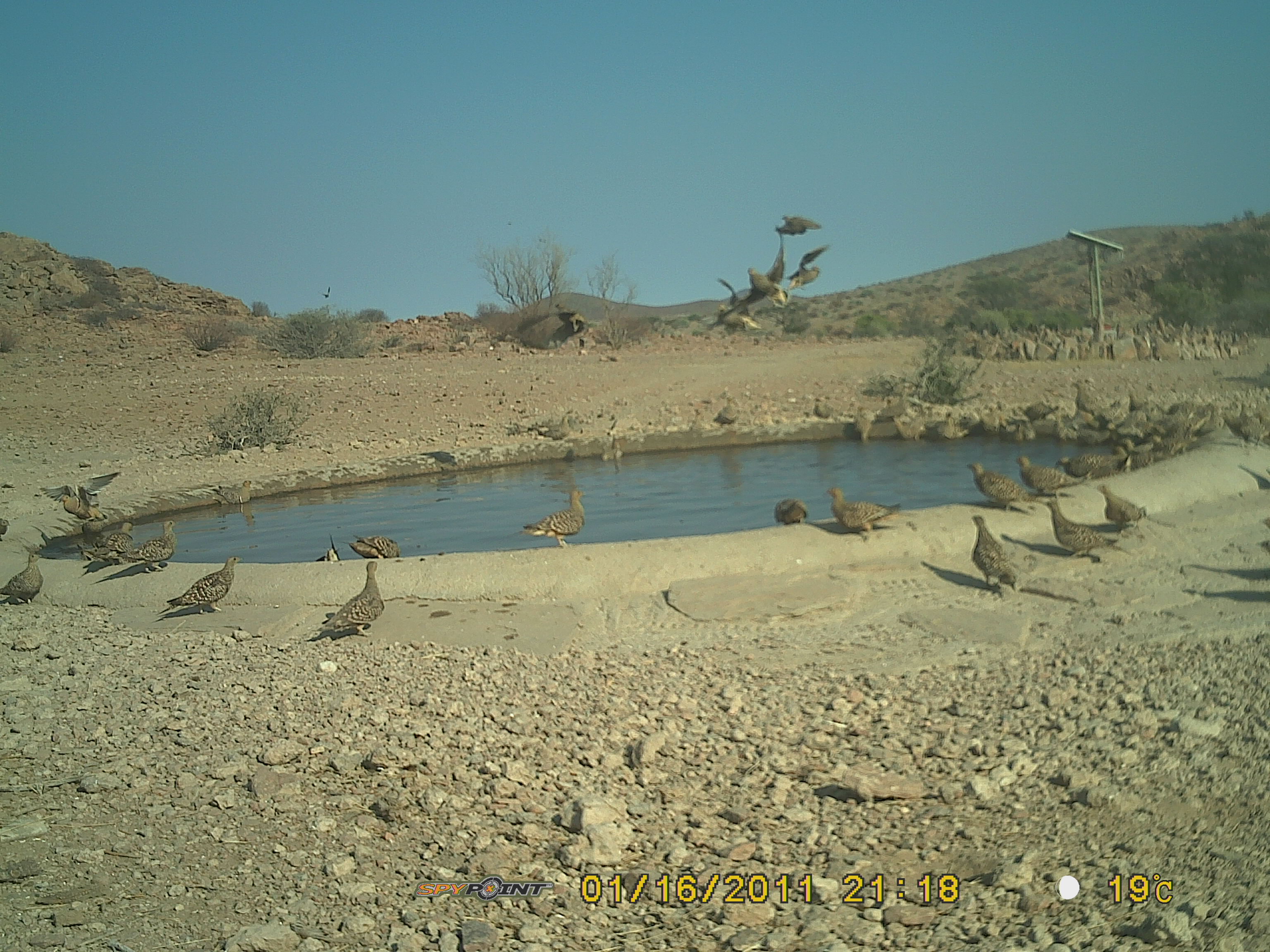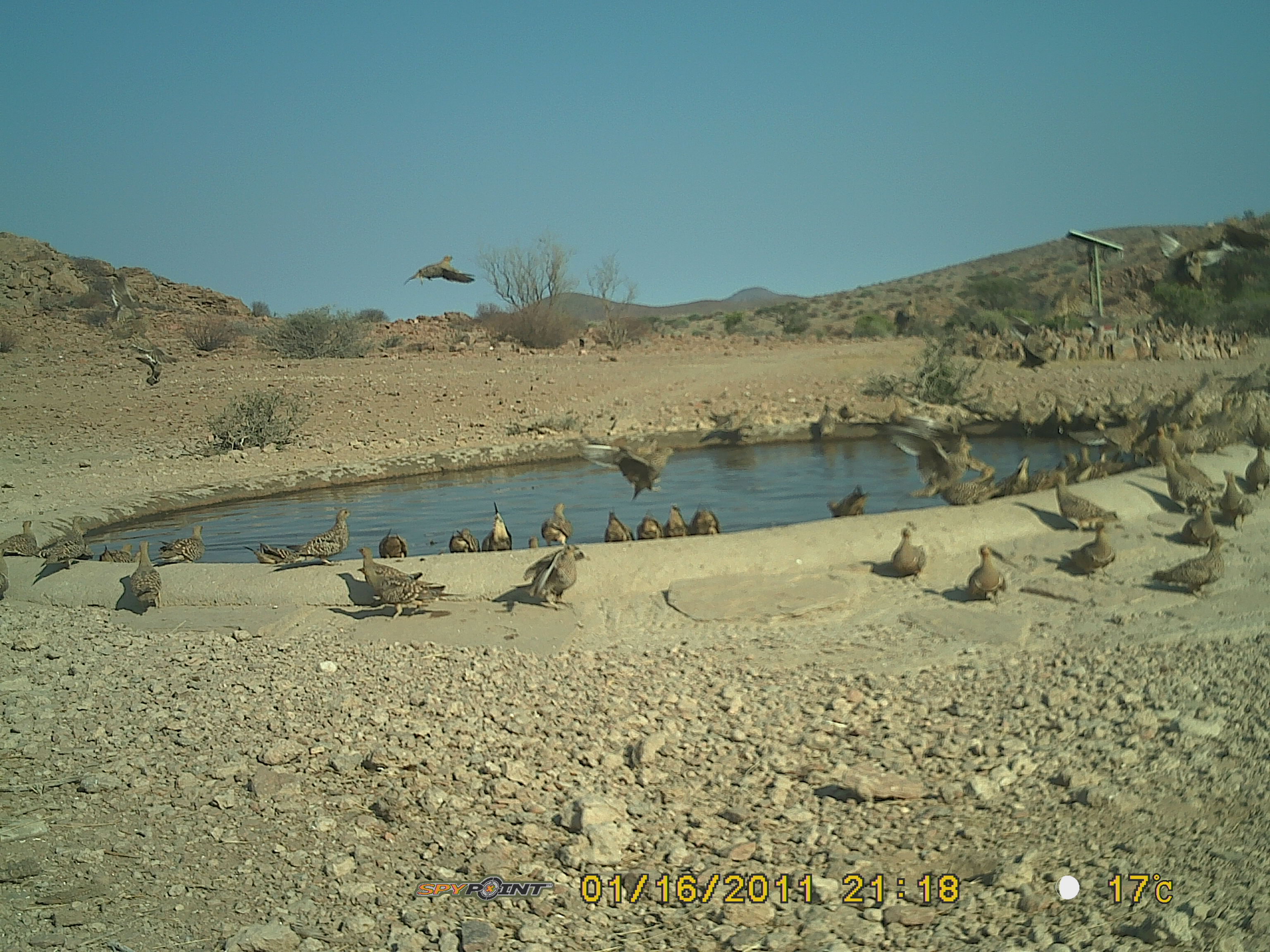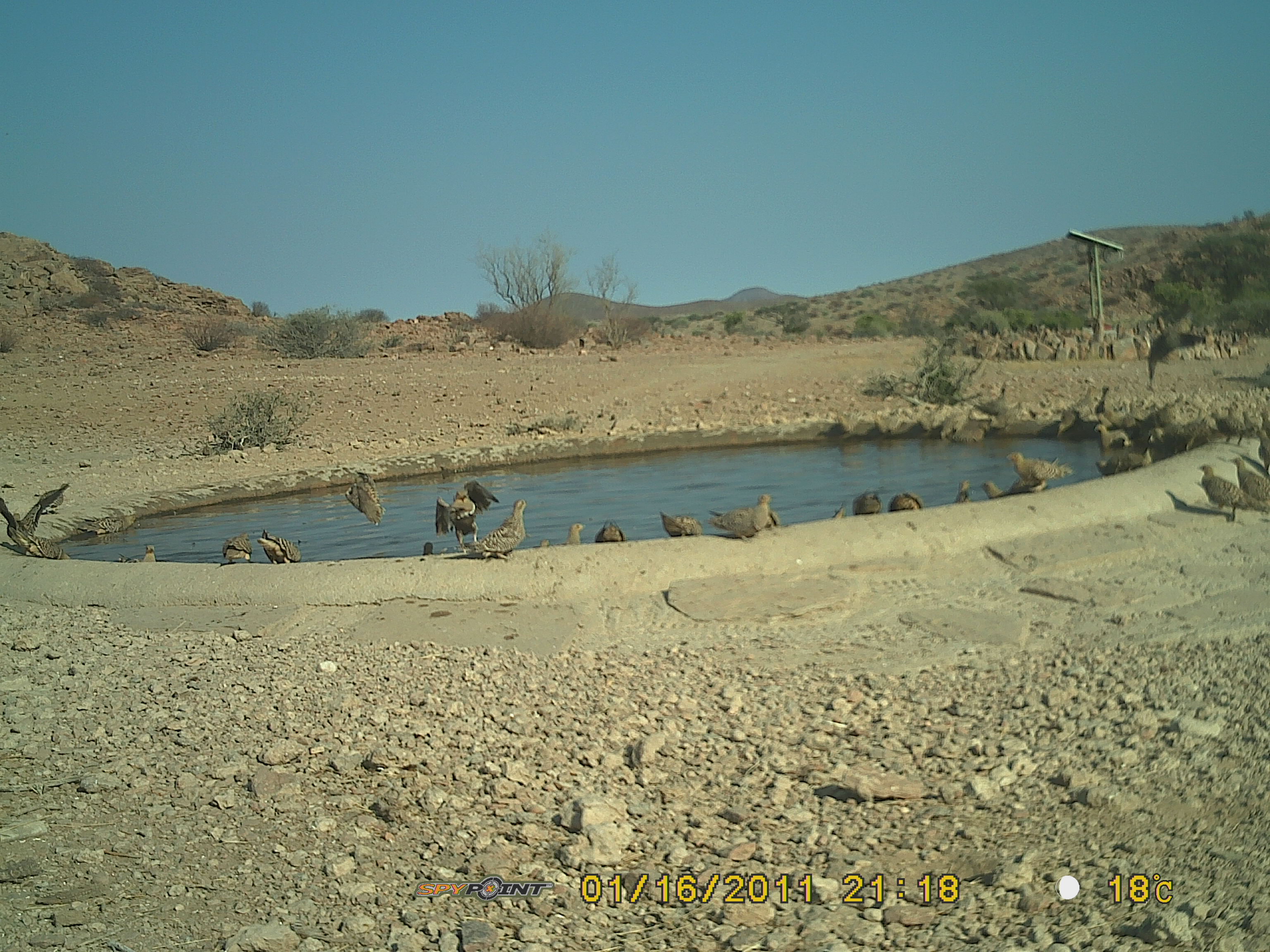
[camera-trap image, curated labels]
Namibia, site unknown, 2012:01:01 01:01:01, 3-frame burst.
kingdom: Animalia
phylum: Chordata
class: Aves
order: Pterocliformes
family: Pteroclidae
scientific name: Pteroclidae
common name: sandgrouse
Pteroclidae (sandgrouse).